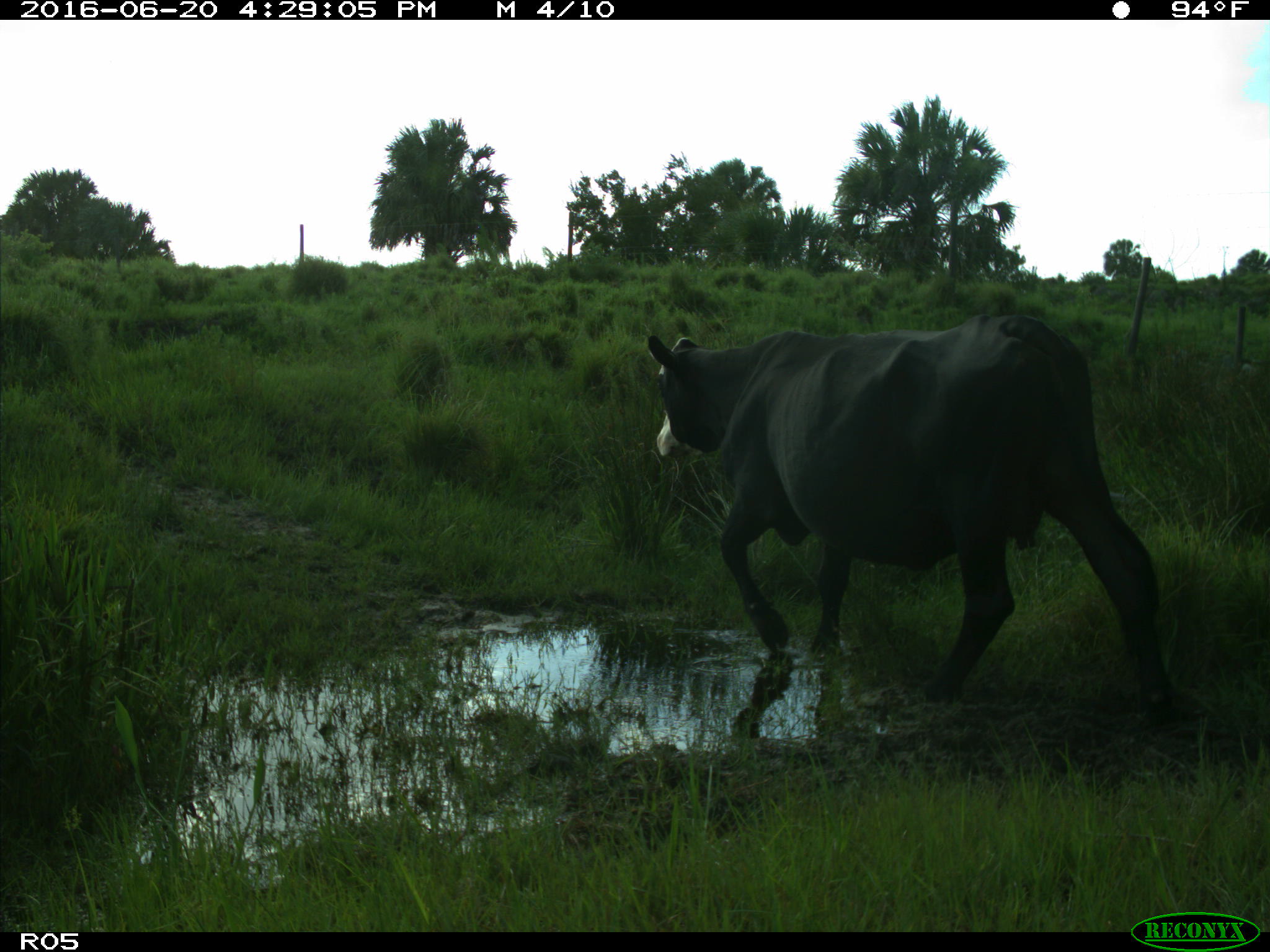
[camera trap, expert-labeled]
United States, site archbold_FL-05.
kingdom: Animalia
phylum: Chordata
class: Mammalia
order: Artiodactyla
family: Bovidae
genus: Bos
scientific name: Bos taurus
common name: domestic cow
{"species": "Bos taurus (domestic cow)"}